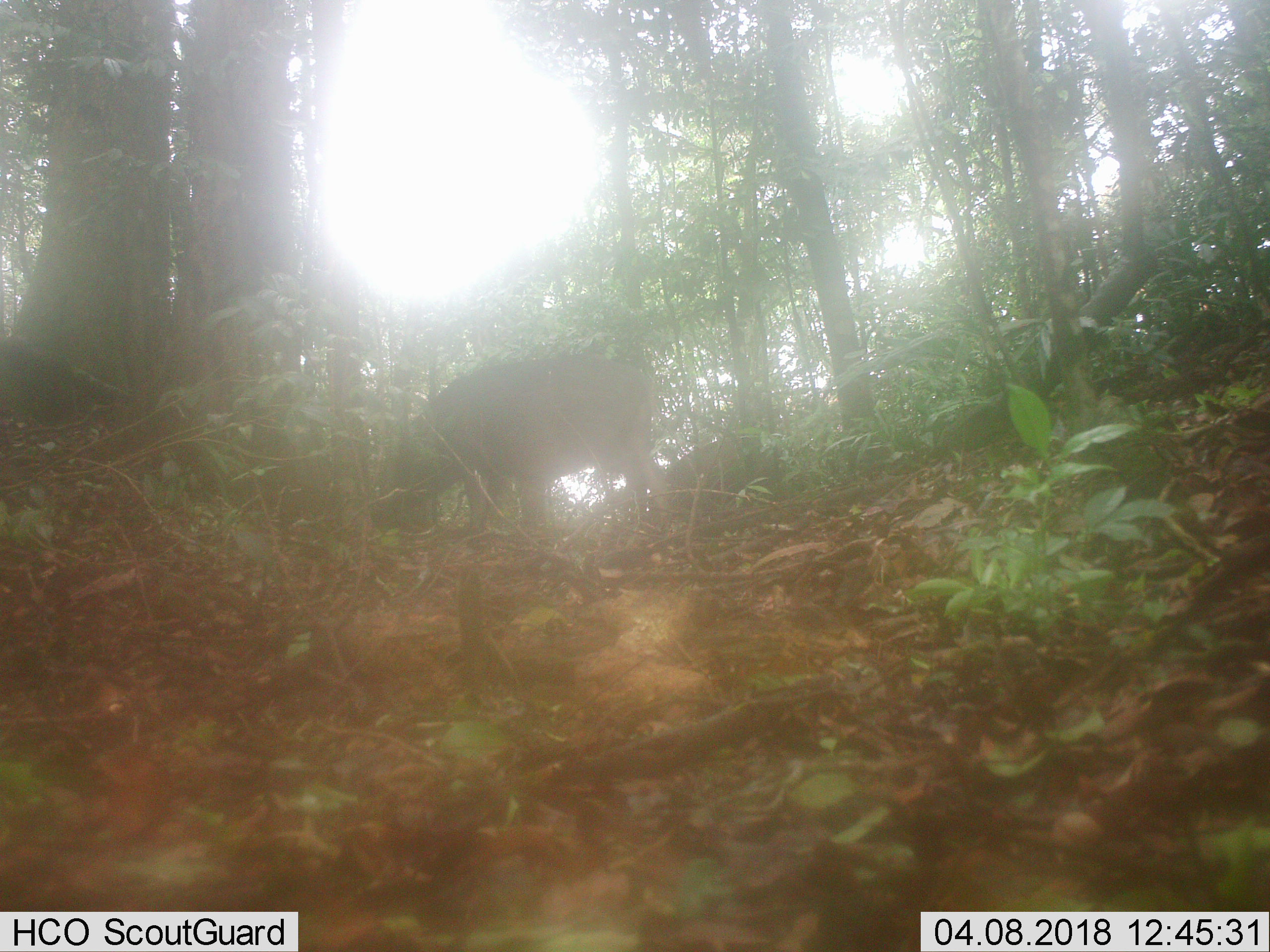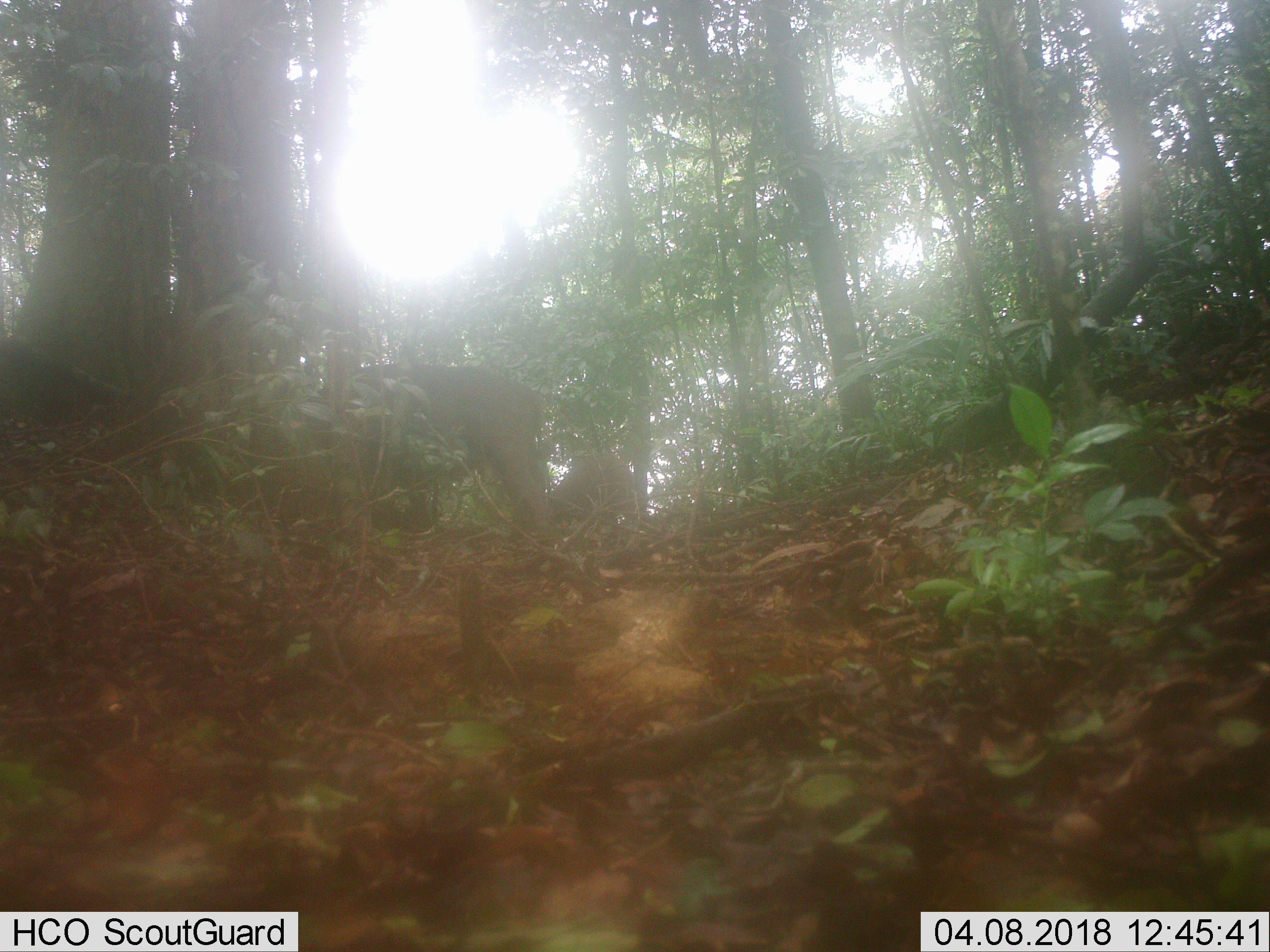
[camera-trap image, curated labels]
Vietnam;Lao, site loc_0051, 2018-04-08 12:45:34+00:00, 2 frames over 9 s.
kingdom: Animalia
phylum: Chordata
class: Mammalia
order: Artiodactyla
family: Suidae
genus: Sus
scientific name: Sus scrofa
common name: eurasian wild pig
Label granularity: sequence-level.